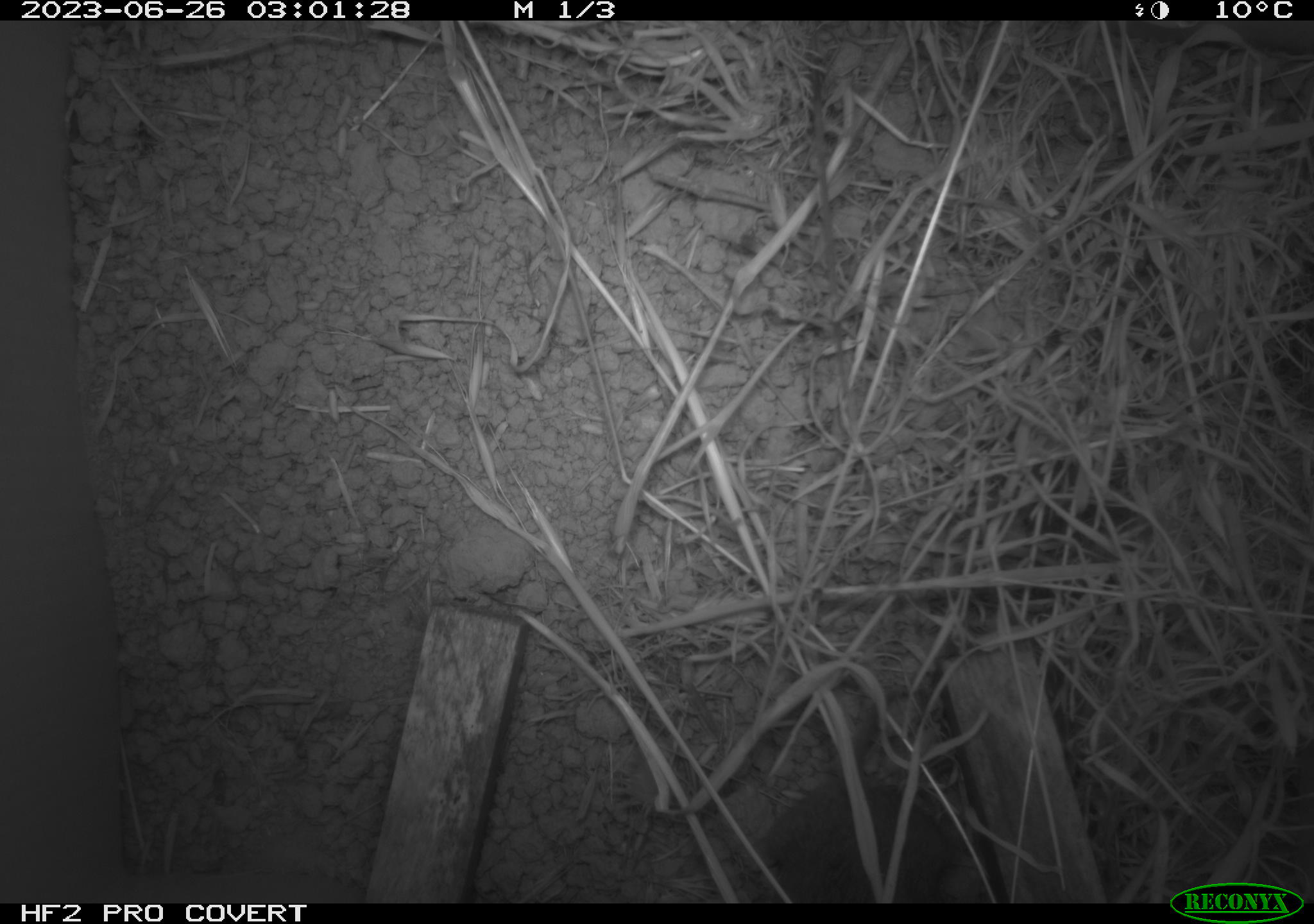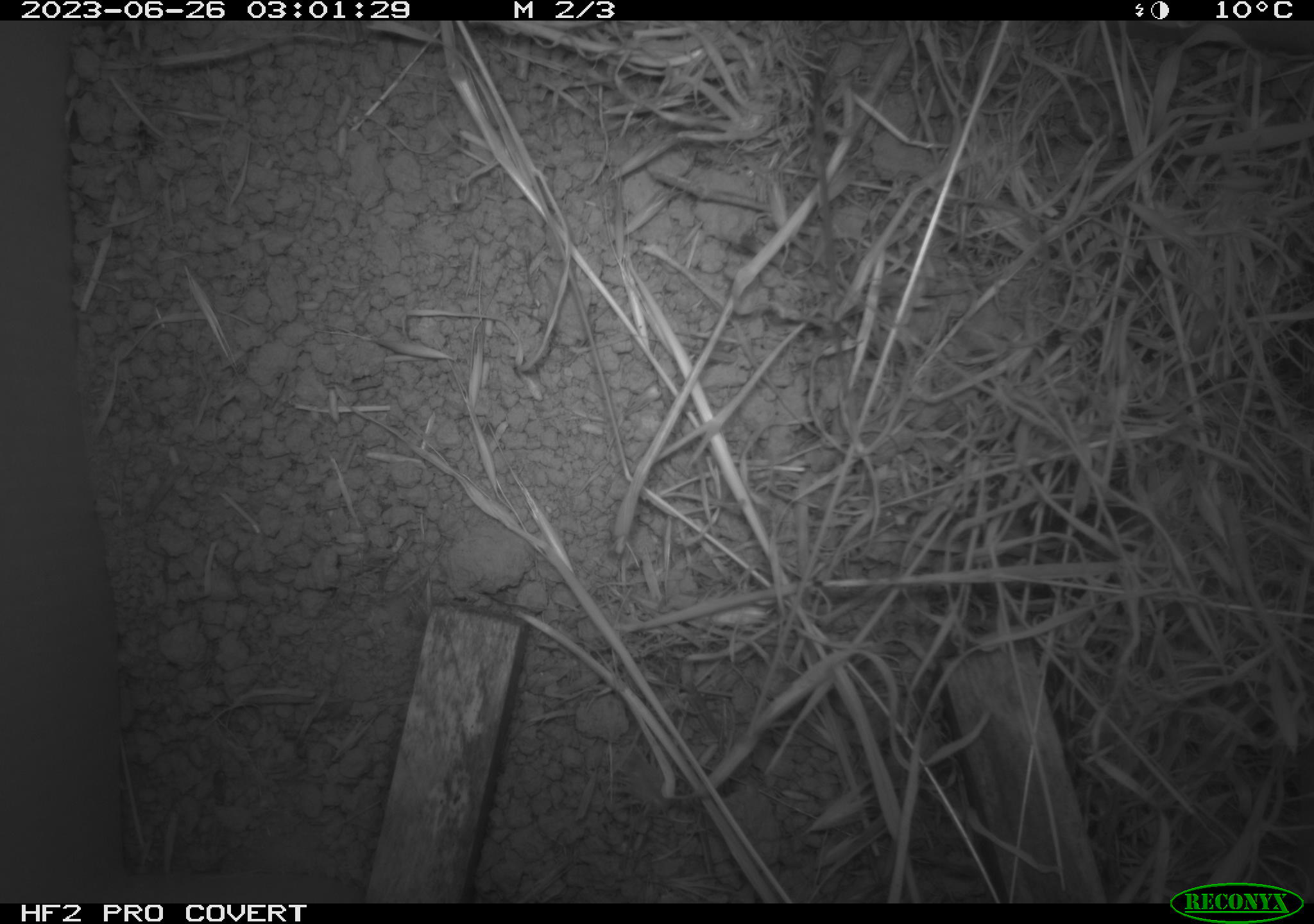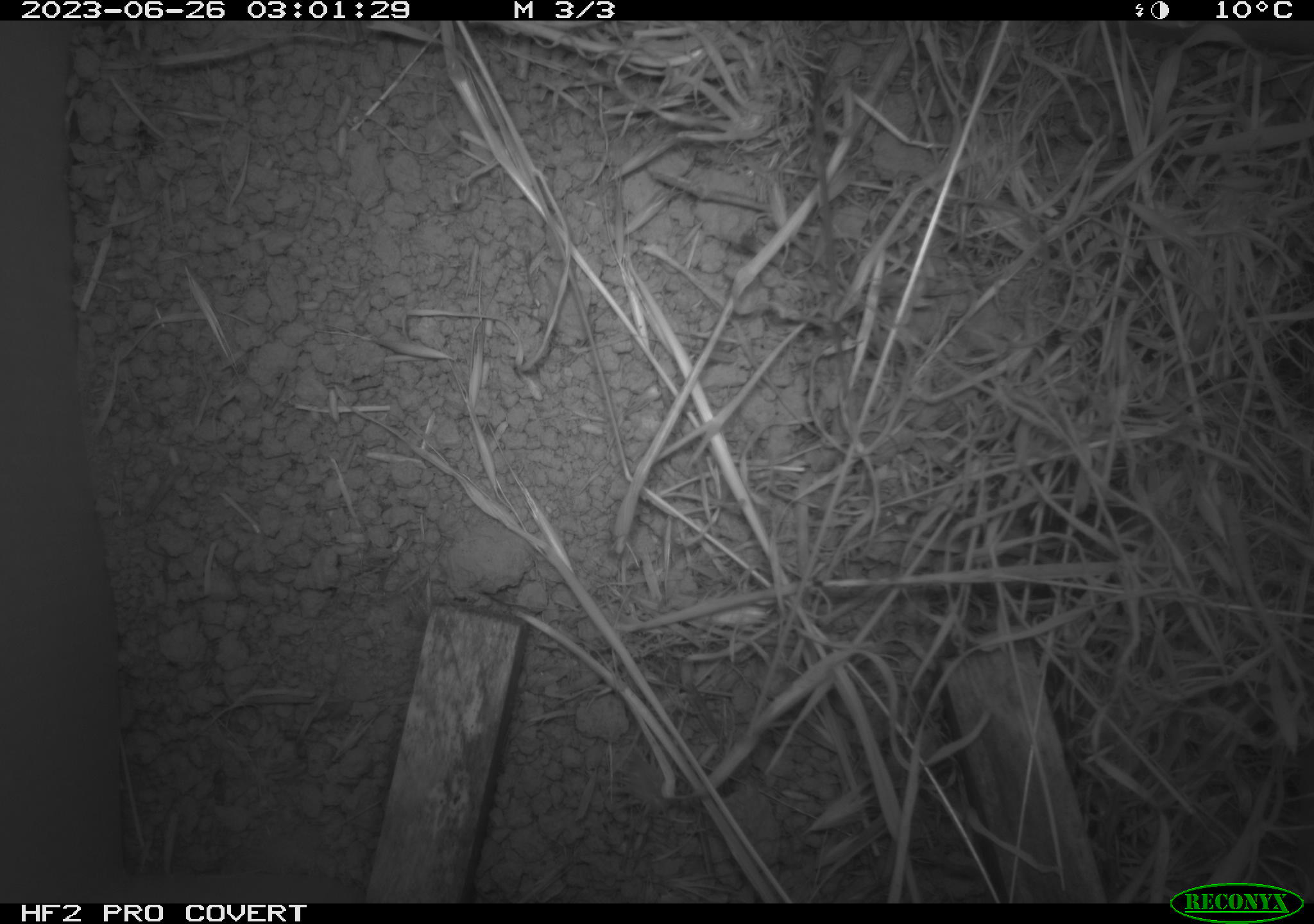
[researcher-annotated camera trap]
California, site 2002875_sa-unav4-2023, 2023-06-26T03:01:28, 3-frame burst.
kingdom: Animalia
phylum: Chordata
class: Mammalia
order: Rodentia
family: Cricetidae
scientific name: Arvicolinae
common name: voles, lemmings, and muskrats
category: arvicolinae subfamily